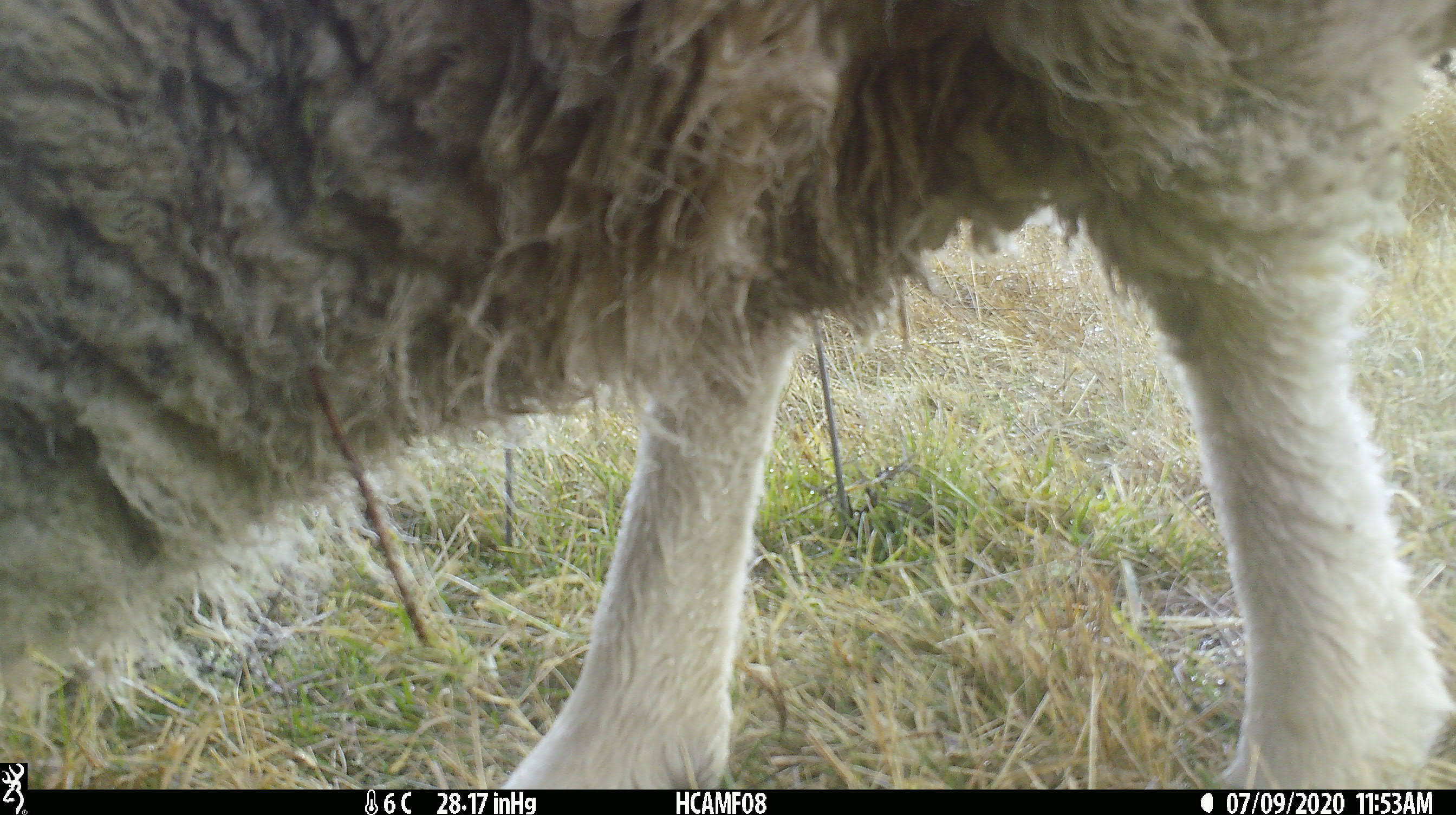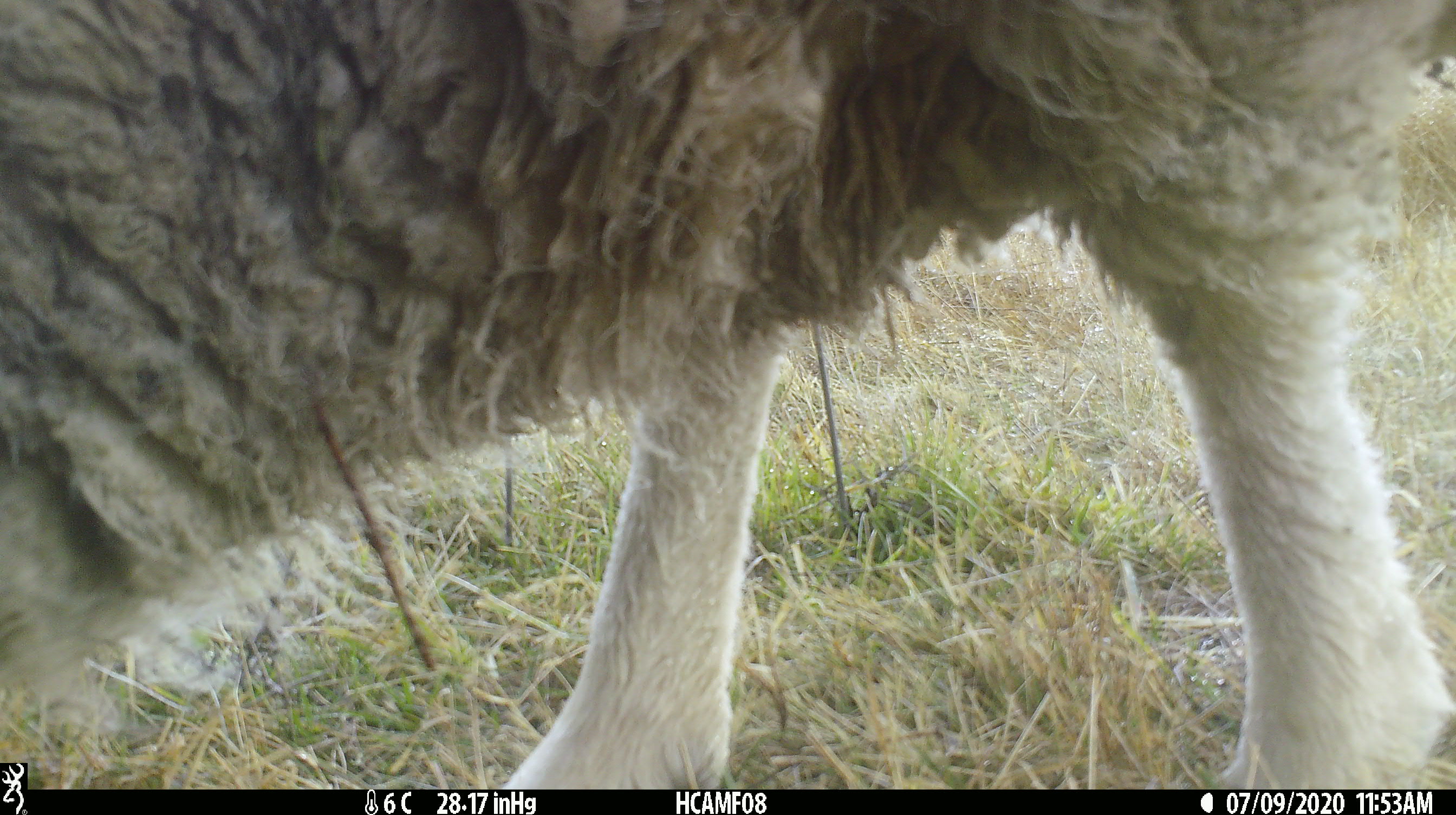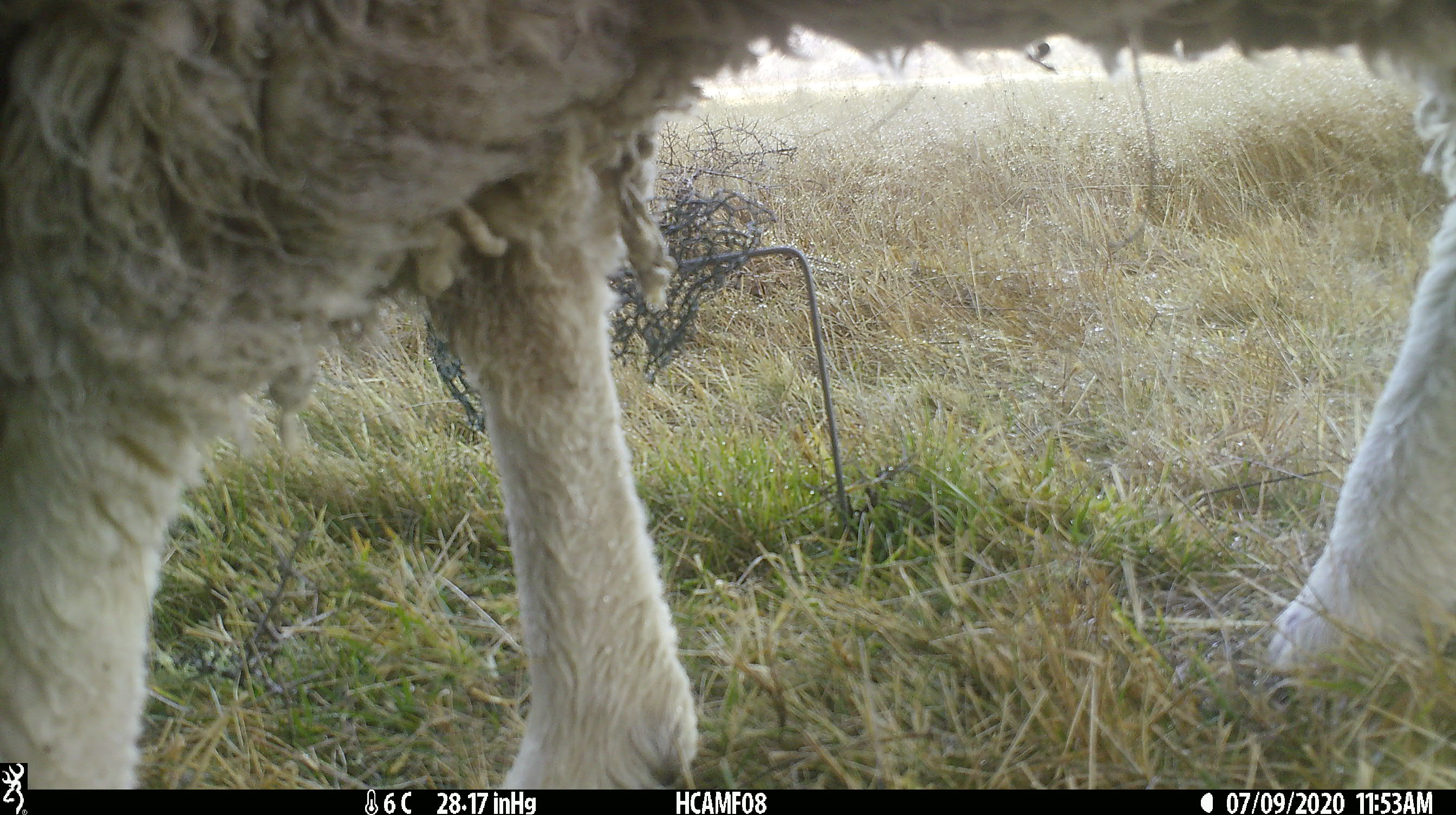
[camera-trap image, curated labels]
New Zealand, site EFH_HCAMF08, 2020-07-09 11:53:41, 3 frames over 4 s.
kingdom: Animalia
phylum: Chordata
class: Mammalia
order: Artiodactyla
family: Bovidae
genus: Ovis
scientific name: Ovis aries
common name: domestic sheep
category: sheep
Sheep (domestic sheep) (Ovis aries).